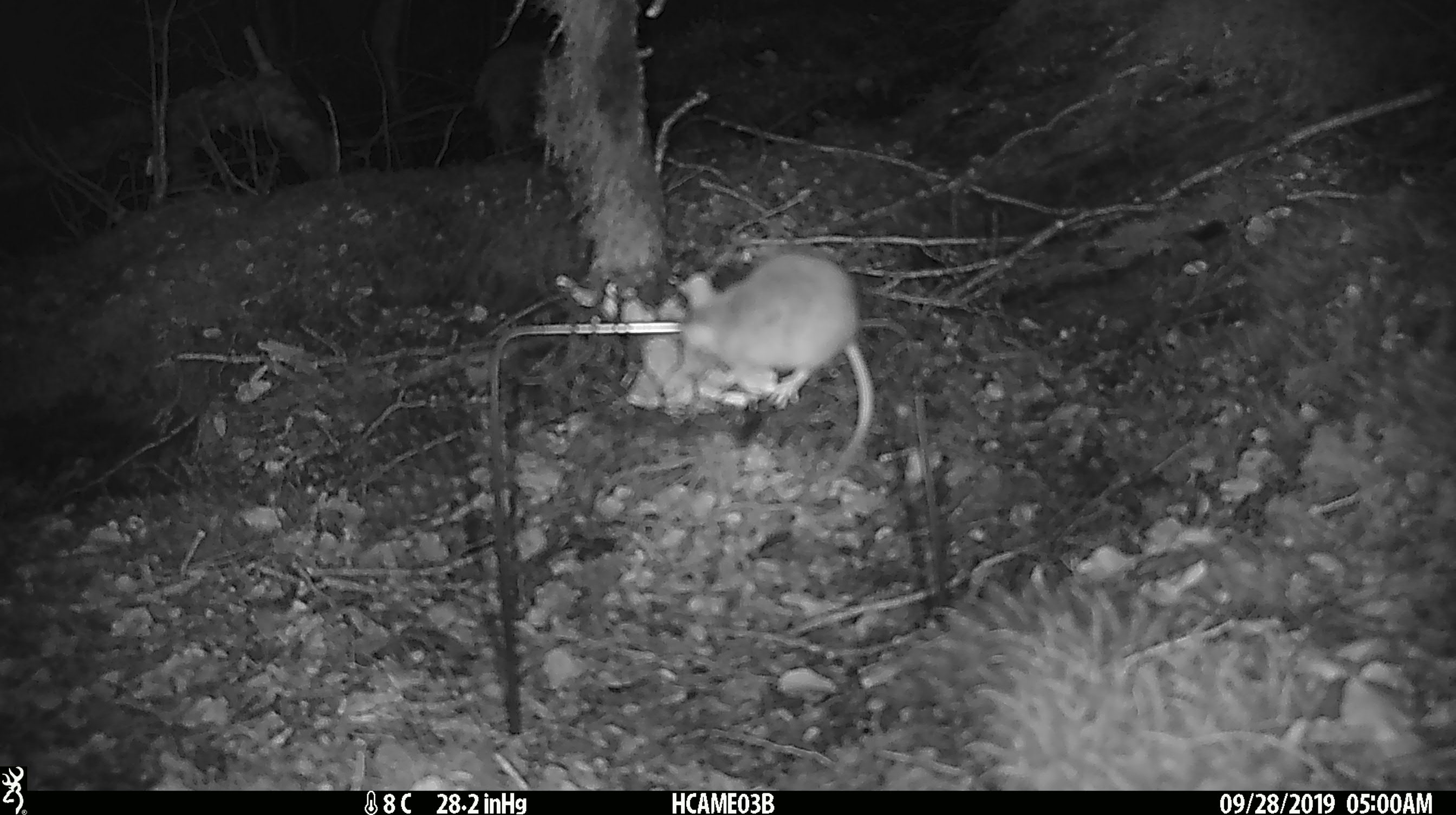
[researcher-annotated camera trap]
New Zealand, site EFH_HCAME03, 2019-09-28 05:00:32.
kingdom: Animalia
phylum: Chordata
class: Mammalia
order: Rodentia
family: Muridae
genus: Mus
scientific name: Mus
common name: mouse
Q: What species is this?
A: Mouse (Mus).